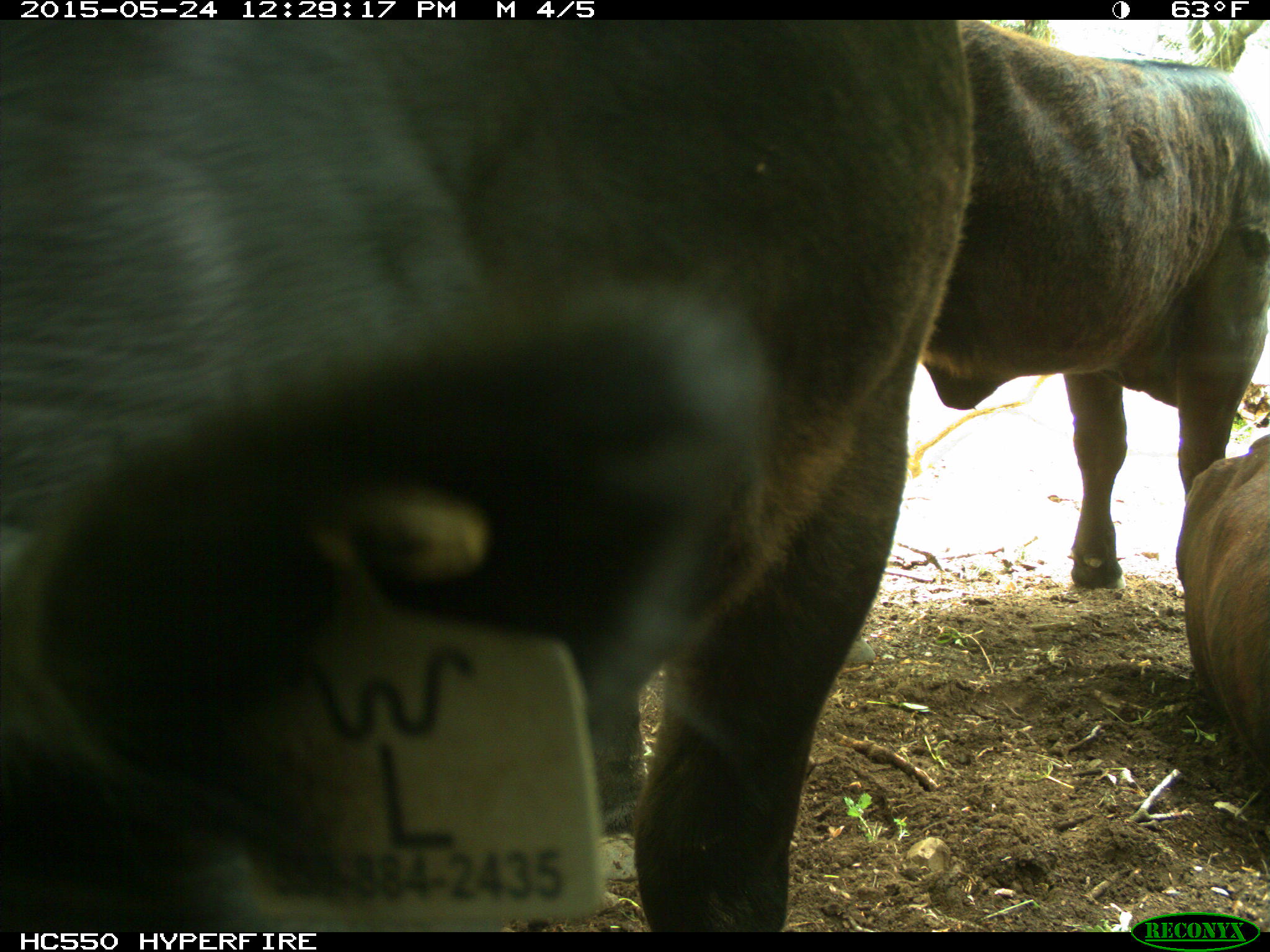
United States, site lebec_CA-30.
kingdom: Animalia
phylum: Chordata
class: Mammalia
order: Artiodactyla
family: Bovidae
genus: Bos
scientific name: Bos taurus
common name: domestic cow